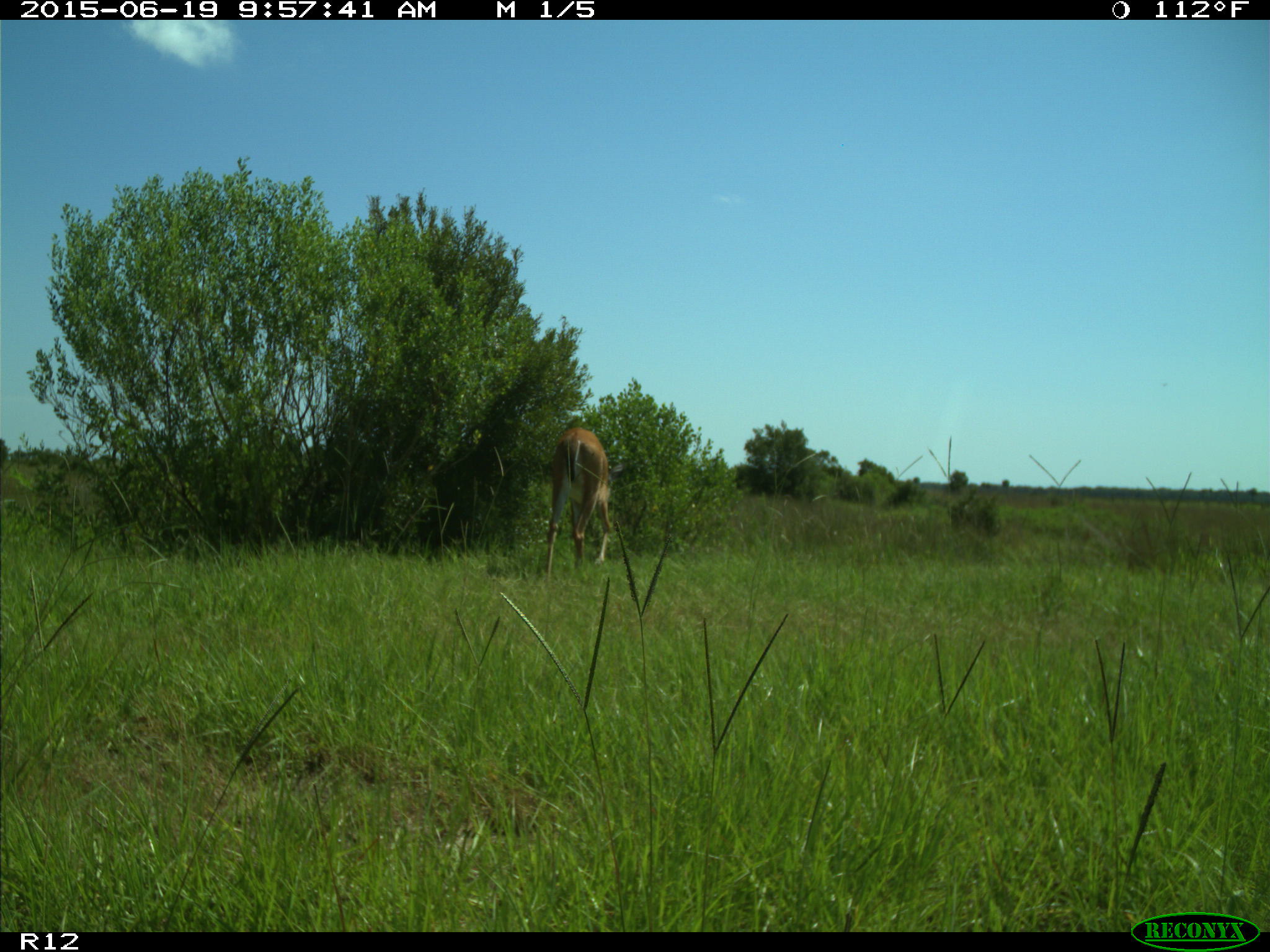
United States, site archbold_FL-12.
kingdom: Animalia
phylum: Chordata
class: Mammalia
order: Artiodactyla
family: Cervidae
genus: Odocoileus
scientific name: Odocoileus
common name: deer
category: unidentified deer